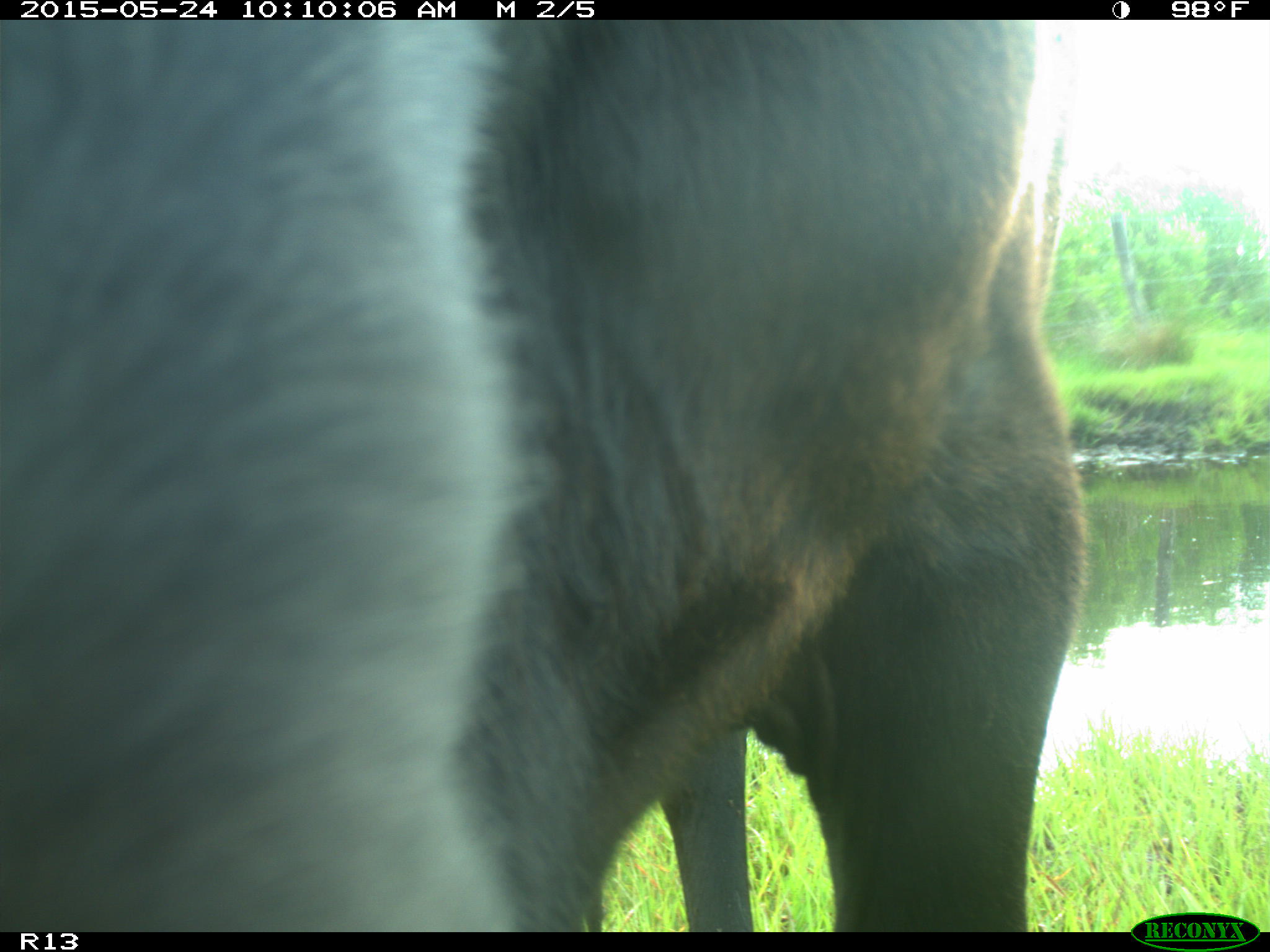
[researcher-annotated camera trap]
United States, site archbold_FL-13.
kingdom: Animalia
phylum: Chordata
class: Mammalia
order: Artiodactyla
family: Bovidae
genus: Bos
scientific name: Bos taurus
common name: domestic cow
Bos taurus (domestic cow).